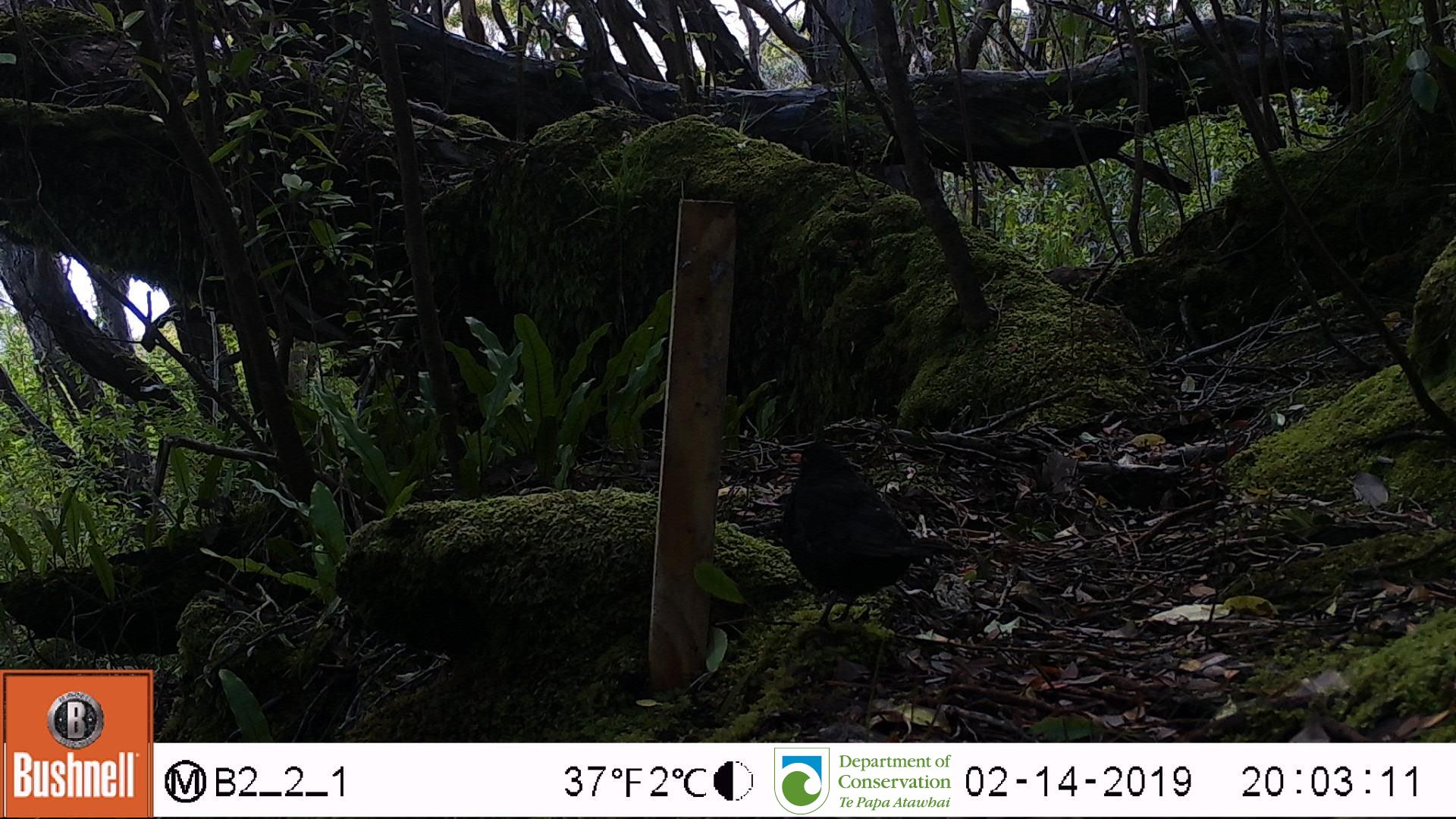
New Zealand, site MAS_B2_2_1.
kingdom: Animalia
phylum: Chordata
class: Aves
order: Passeriformes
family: Turdidae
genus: Turdus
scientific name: Turdus merula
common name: eurasian blackbird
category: blackbird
Blackbird (eurasian blackbird) (Turdus merula).